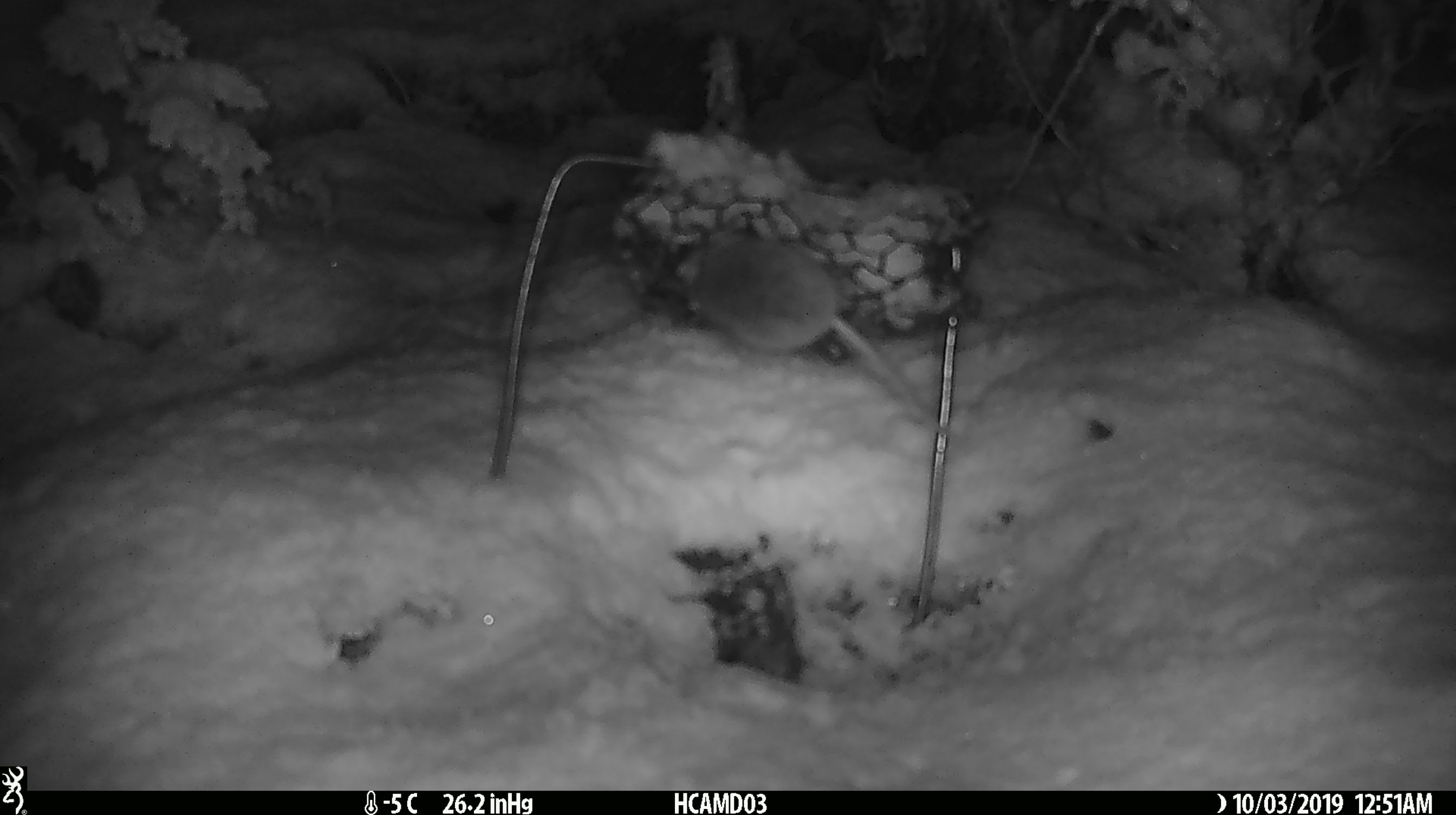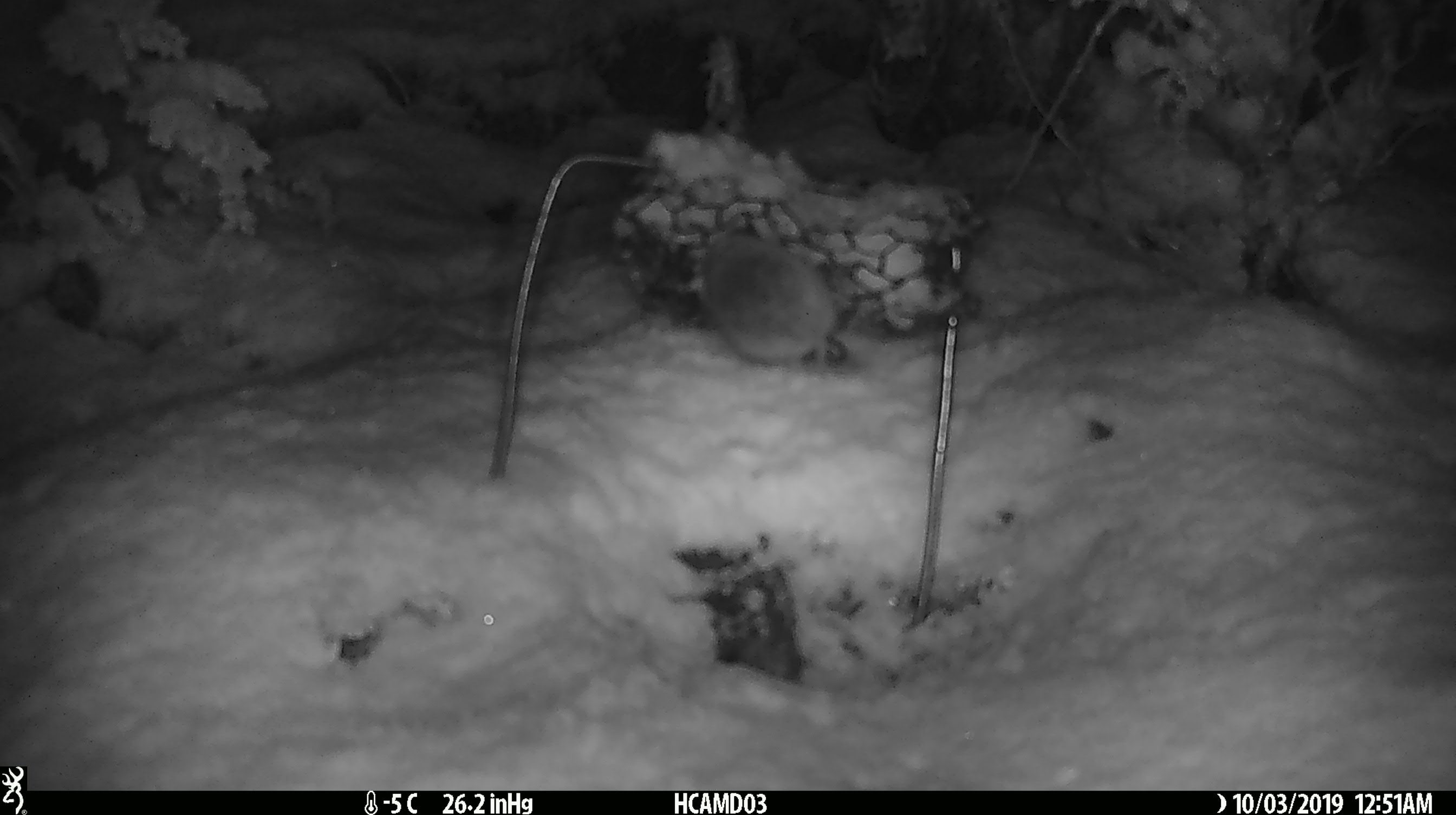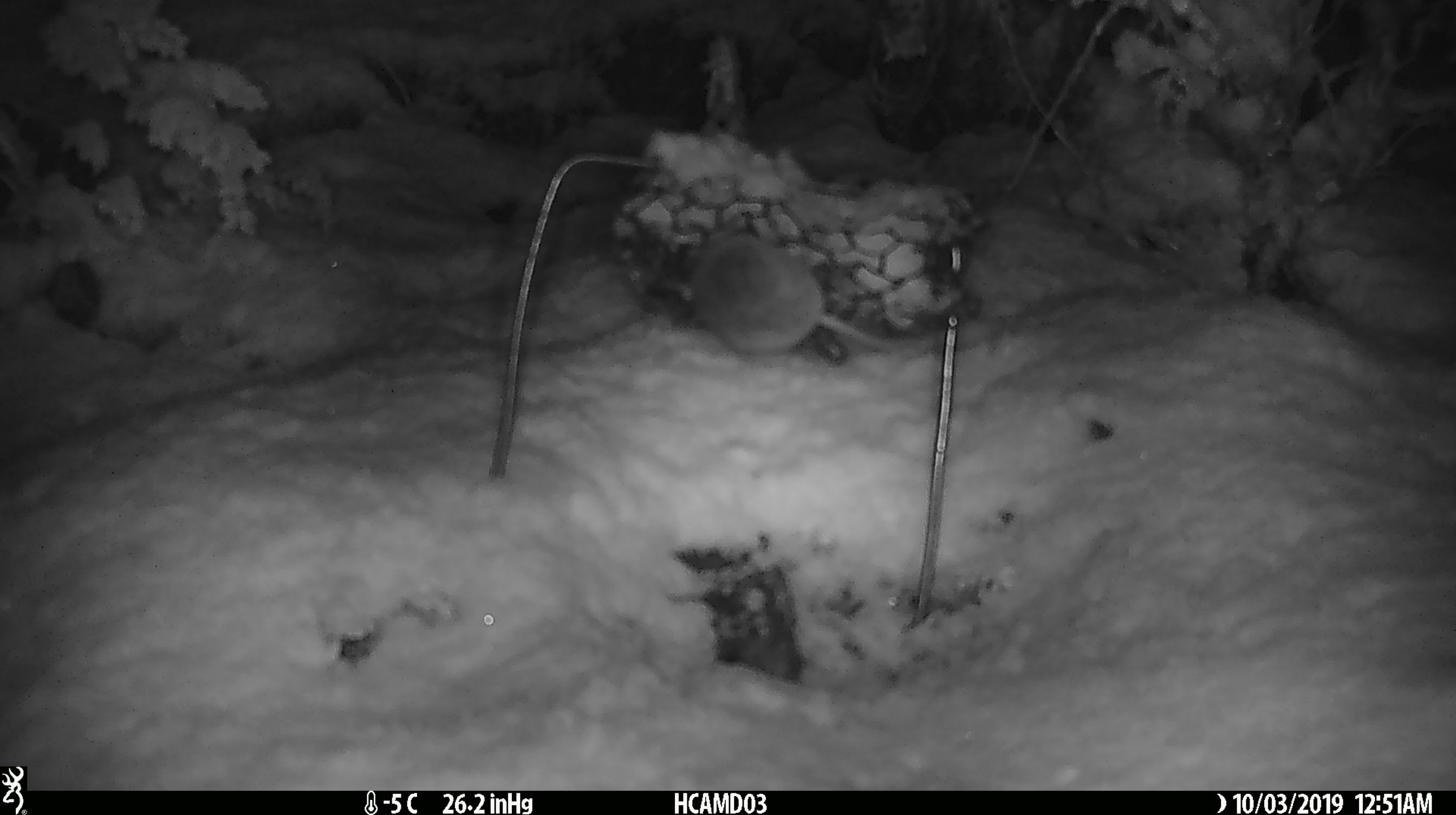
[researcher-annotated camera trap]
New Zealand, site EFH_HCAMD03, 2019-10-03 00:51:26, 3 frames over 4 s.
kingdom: Animalia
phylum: Chordata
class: Mammalia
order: Rodentia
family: Muridae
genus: Mus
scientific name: Mus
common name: mouse